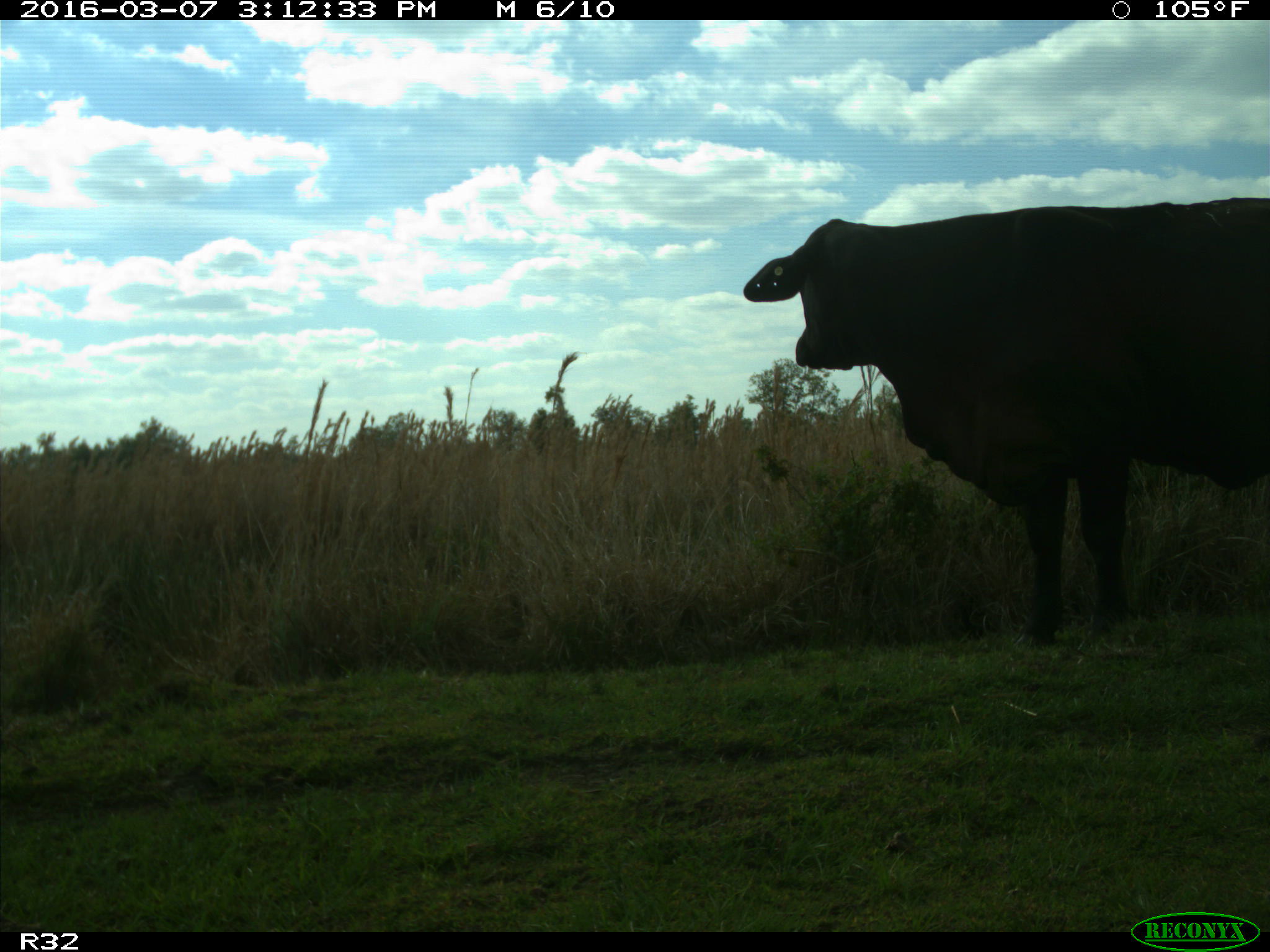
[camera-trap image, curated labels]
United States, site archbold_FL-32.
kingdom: Animalia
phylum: Chordata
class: Mammalia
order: Artiodactyla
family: Bovidae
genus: Bos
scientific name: Bos taurus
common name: domestic cow